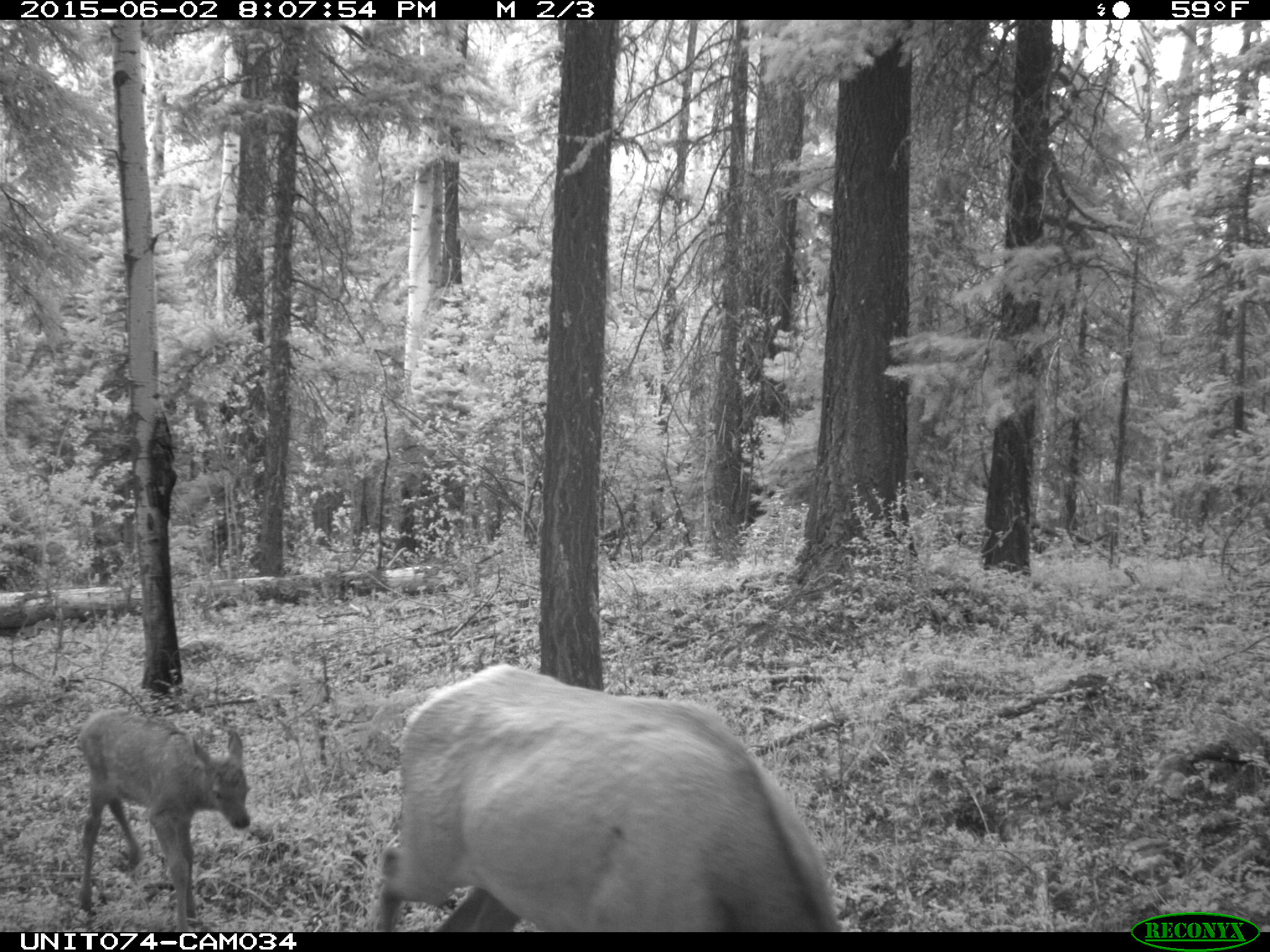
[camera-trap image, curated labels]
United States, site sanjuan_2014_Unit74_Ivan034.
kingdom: Animalia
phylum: Chordata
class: Mammalia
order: Artiodactyla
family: Cervidae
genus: Cervus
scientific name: Cervus elaphus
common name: red deer